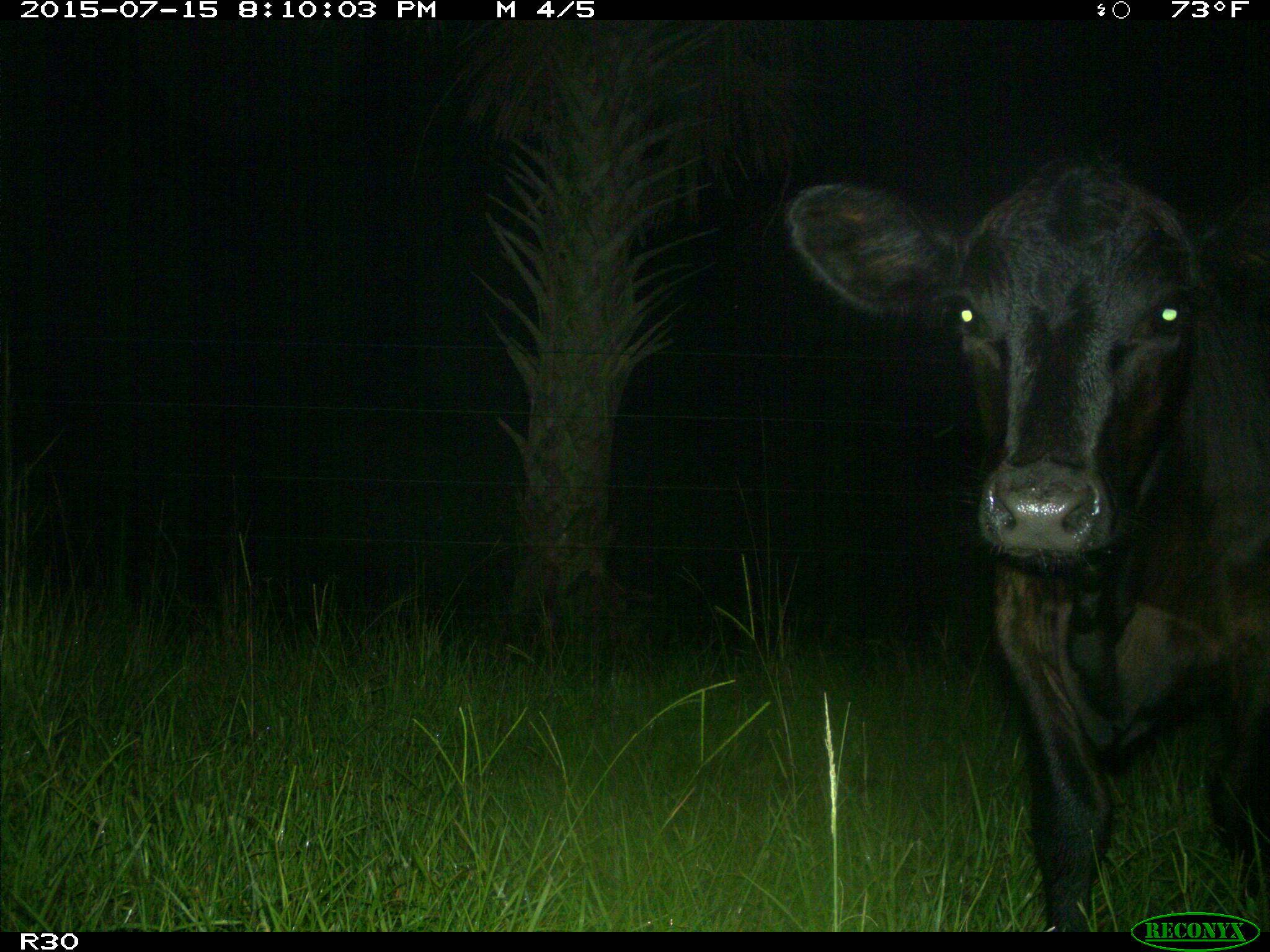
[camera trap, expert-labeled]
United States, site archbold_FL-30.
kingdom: Animalia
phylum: Chordata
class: Mammalia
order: Artiodactyla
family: Bovidae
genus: Bos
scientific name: Bos taurus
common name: domestic cow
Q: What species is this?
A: Bos taurus (domestic cow).